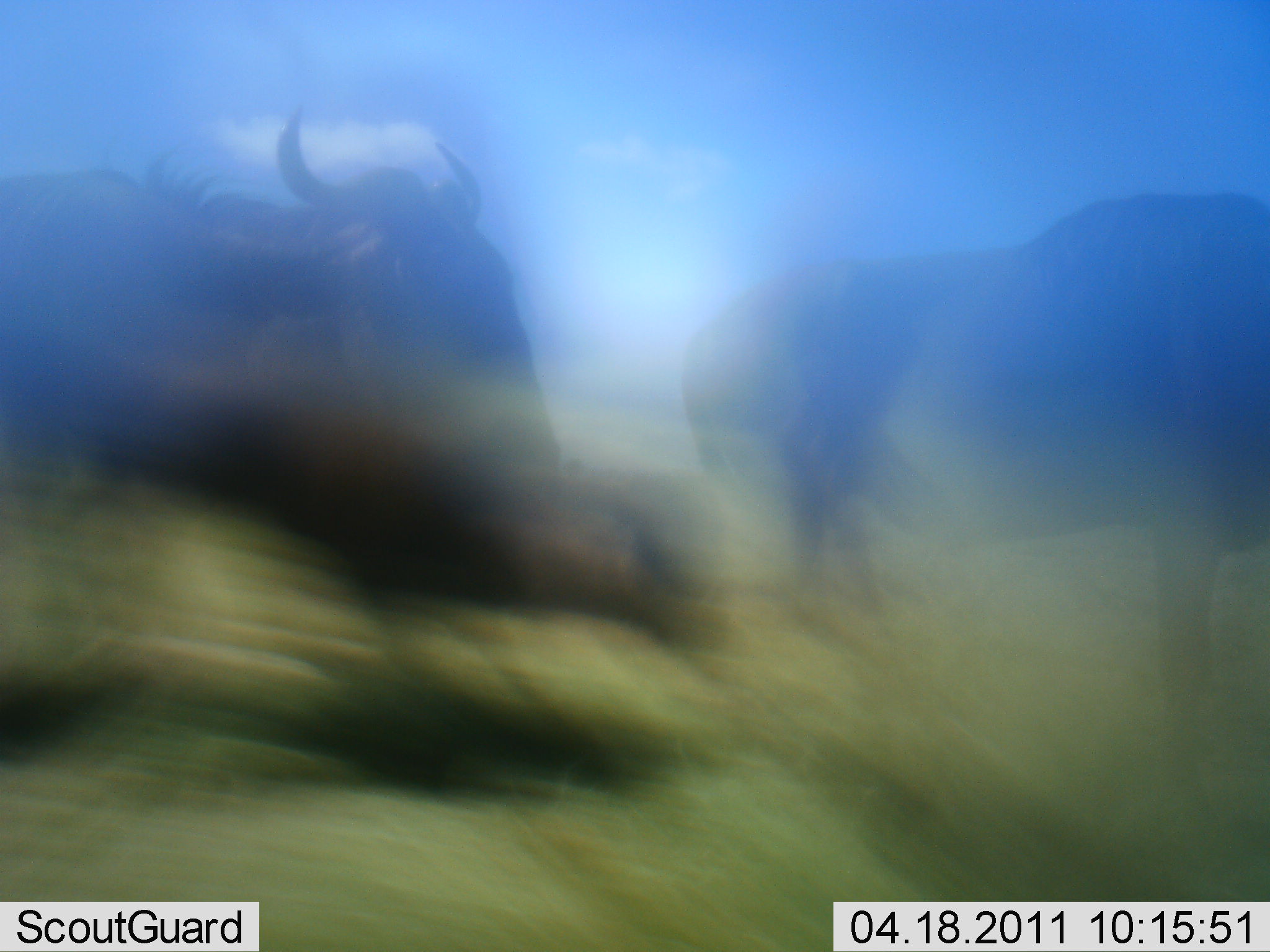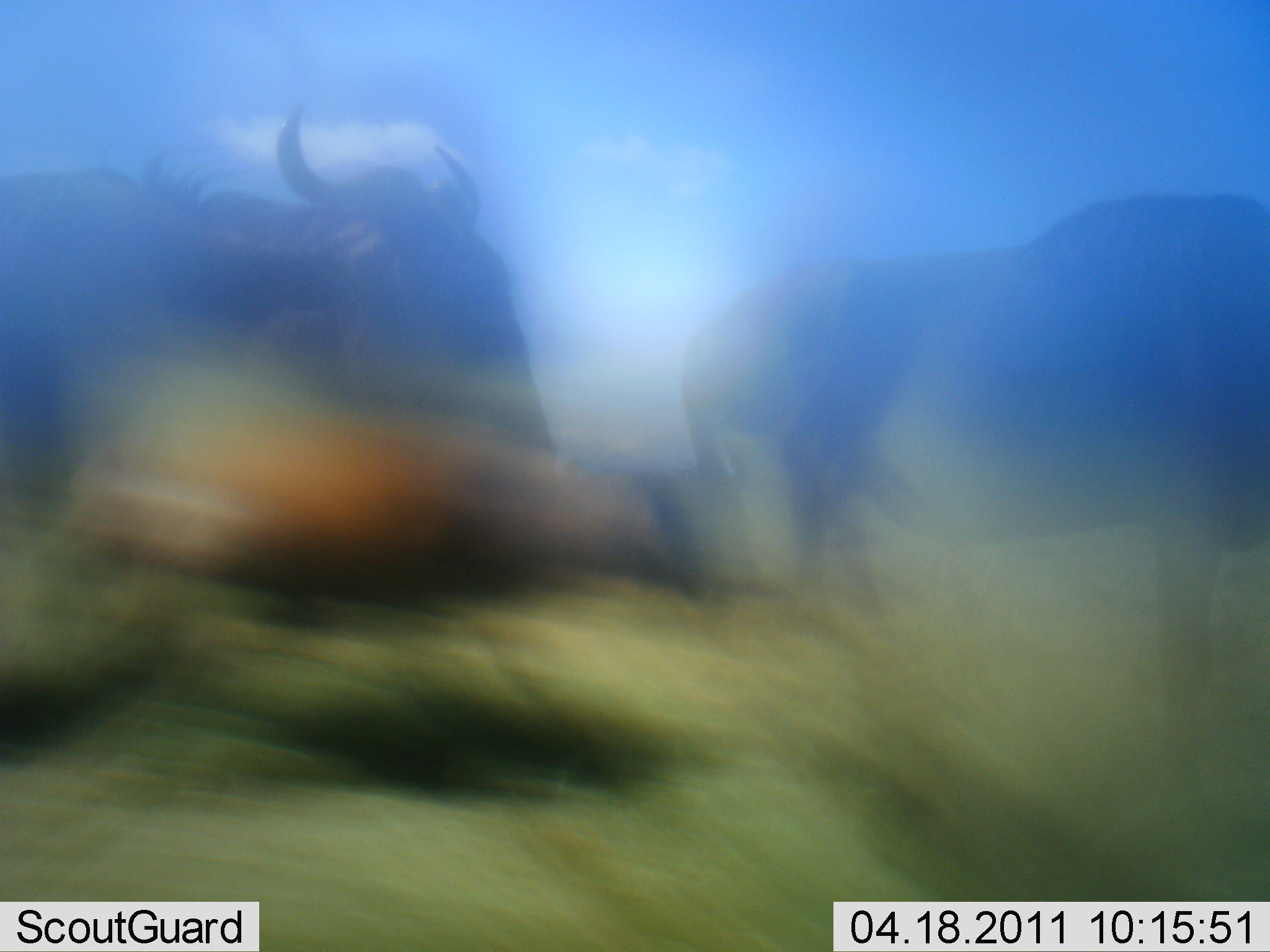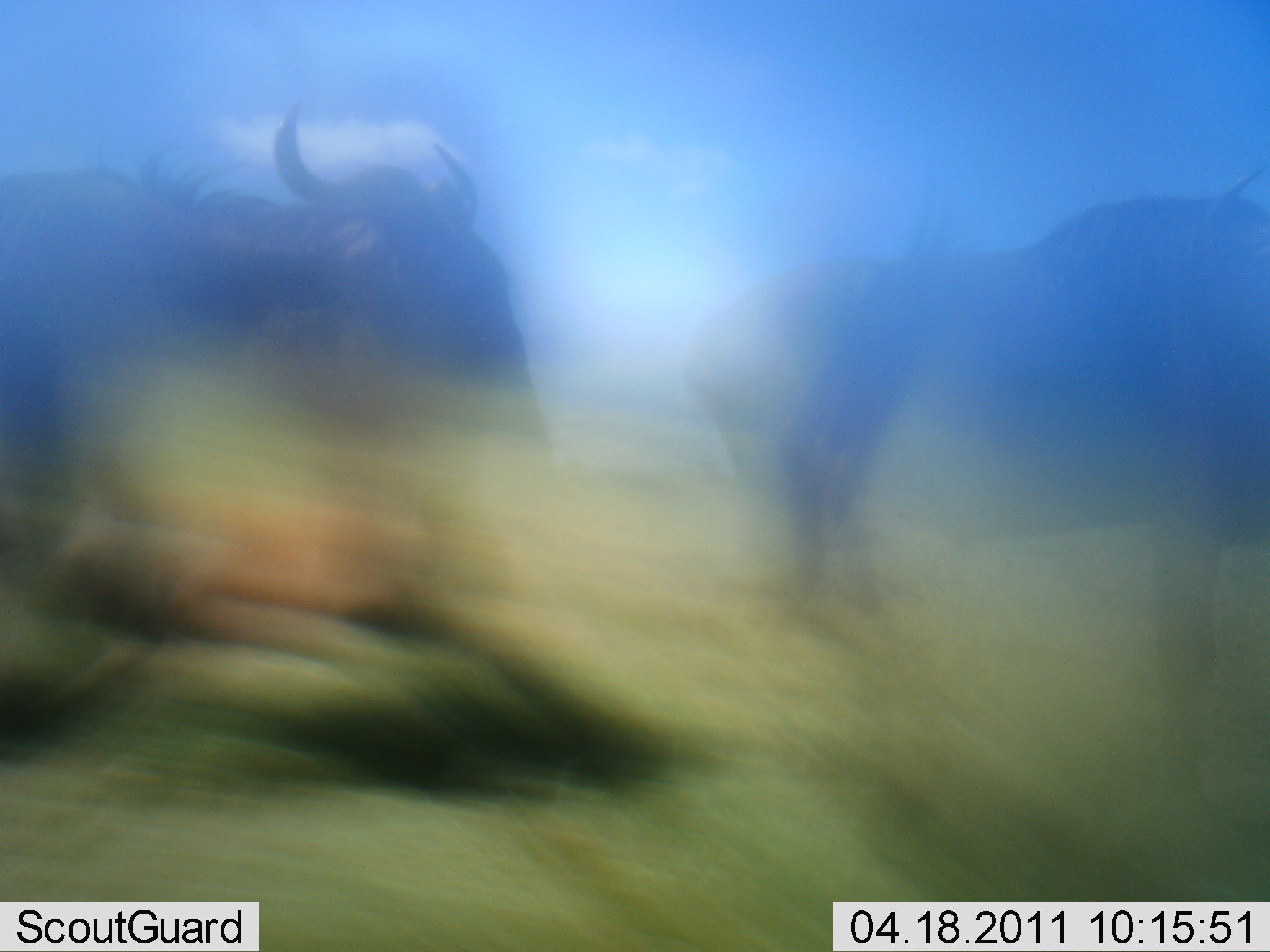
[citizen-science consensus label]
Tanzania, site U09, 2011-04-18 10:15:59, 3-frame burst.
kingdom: Animalia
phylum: Chordata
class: Mammalia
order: Artiodactyla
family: Bovidae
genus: Connochaetes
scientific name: Connochaetes taurinus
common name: blue wildebeest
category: wildebeest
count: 2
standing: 36%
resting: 0%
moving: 64%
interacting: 0%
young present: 0%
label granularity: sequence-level